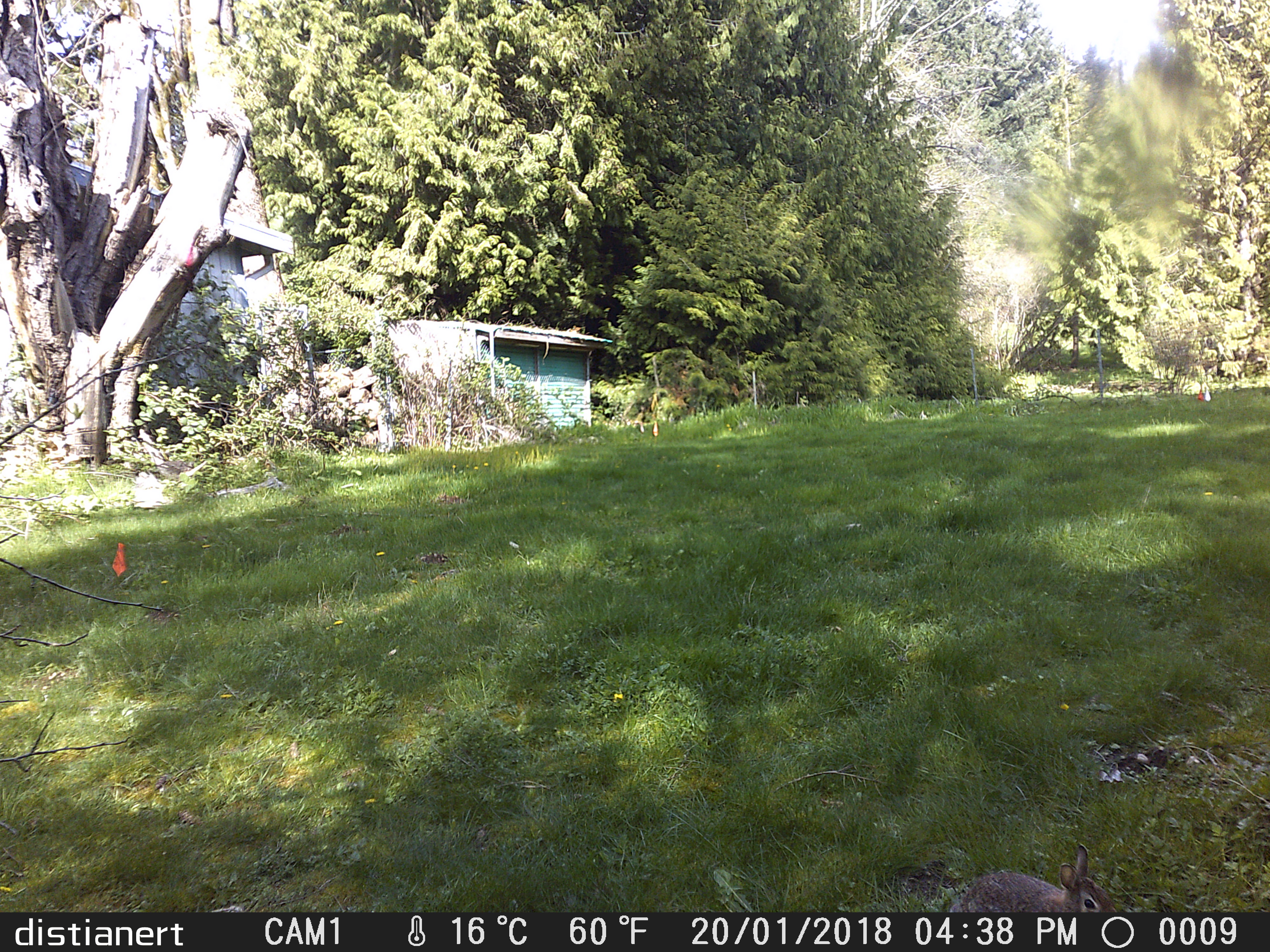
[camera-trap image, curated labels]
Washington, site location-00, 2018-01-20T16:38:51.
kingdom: Animalia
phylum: Chordata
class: Mammalia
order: Lagomorpha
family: Leporidae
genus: Sylvilagus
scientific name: Sylvilagus floridanus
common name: eastern cottontail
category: rabbit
Rabbit (eastern cottontail) (Sylvilagus floridanus).